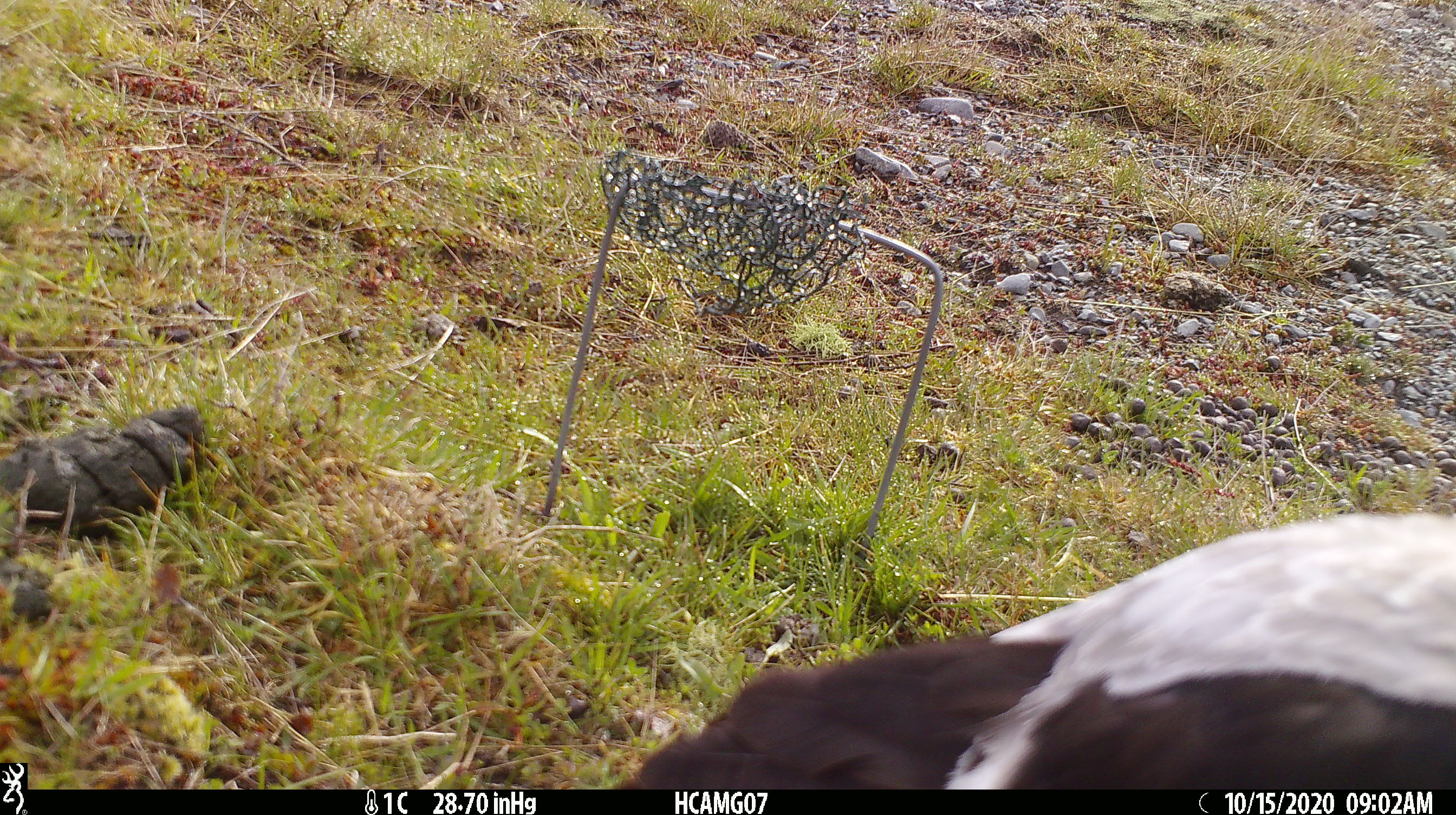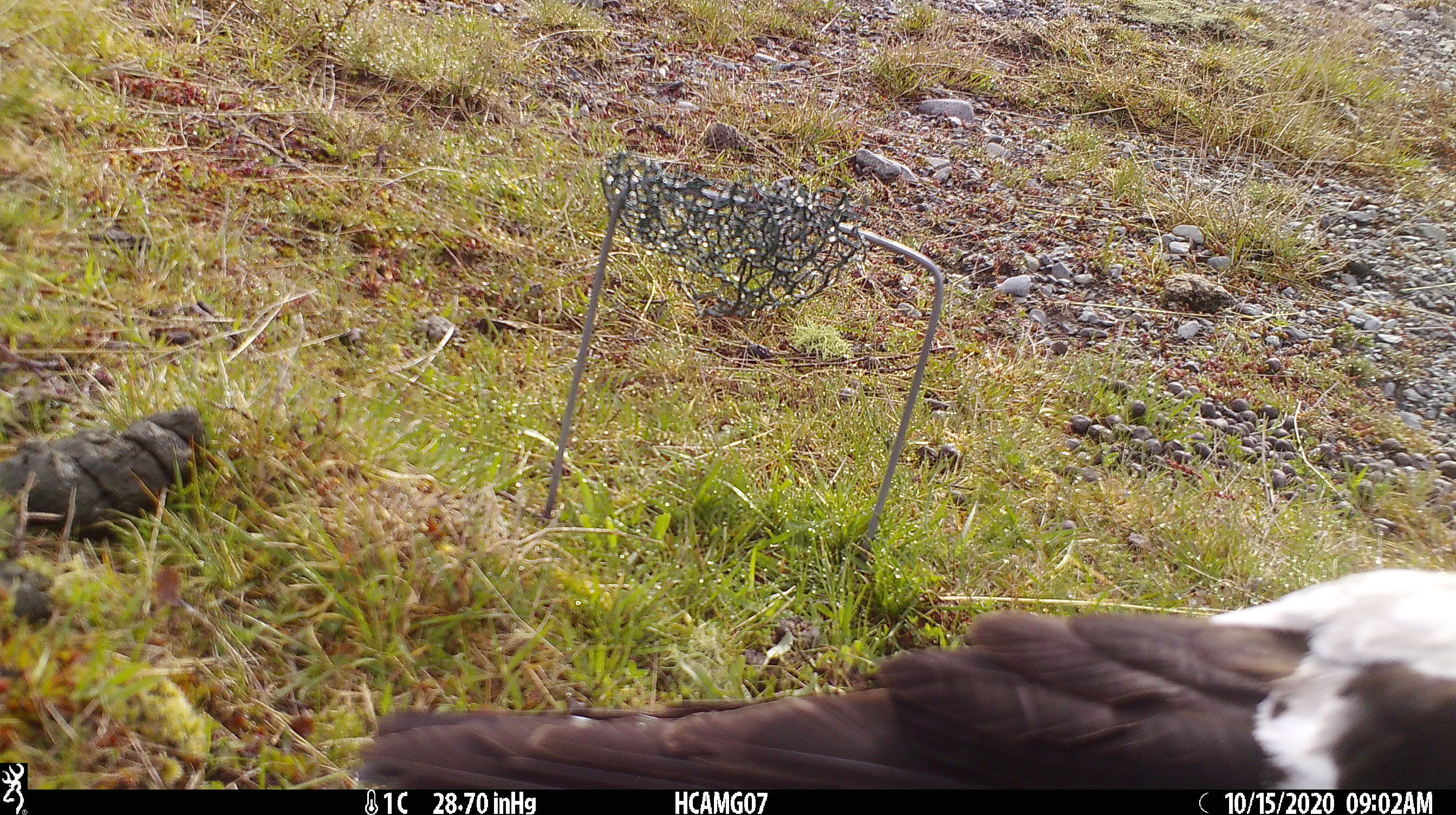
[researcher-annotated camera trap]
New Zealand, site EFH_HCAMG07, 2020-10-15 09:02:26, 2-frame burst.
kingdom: Animalia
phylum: Chordata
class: Aves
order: Passeriformes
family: Artamidae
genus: Gymnorhina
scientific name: Gymnorhina tibicen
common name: australian magpie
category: magpie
Magpie (australian magpie) (Gymnorhina tibicen).